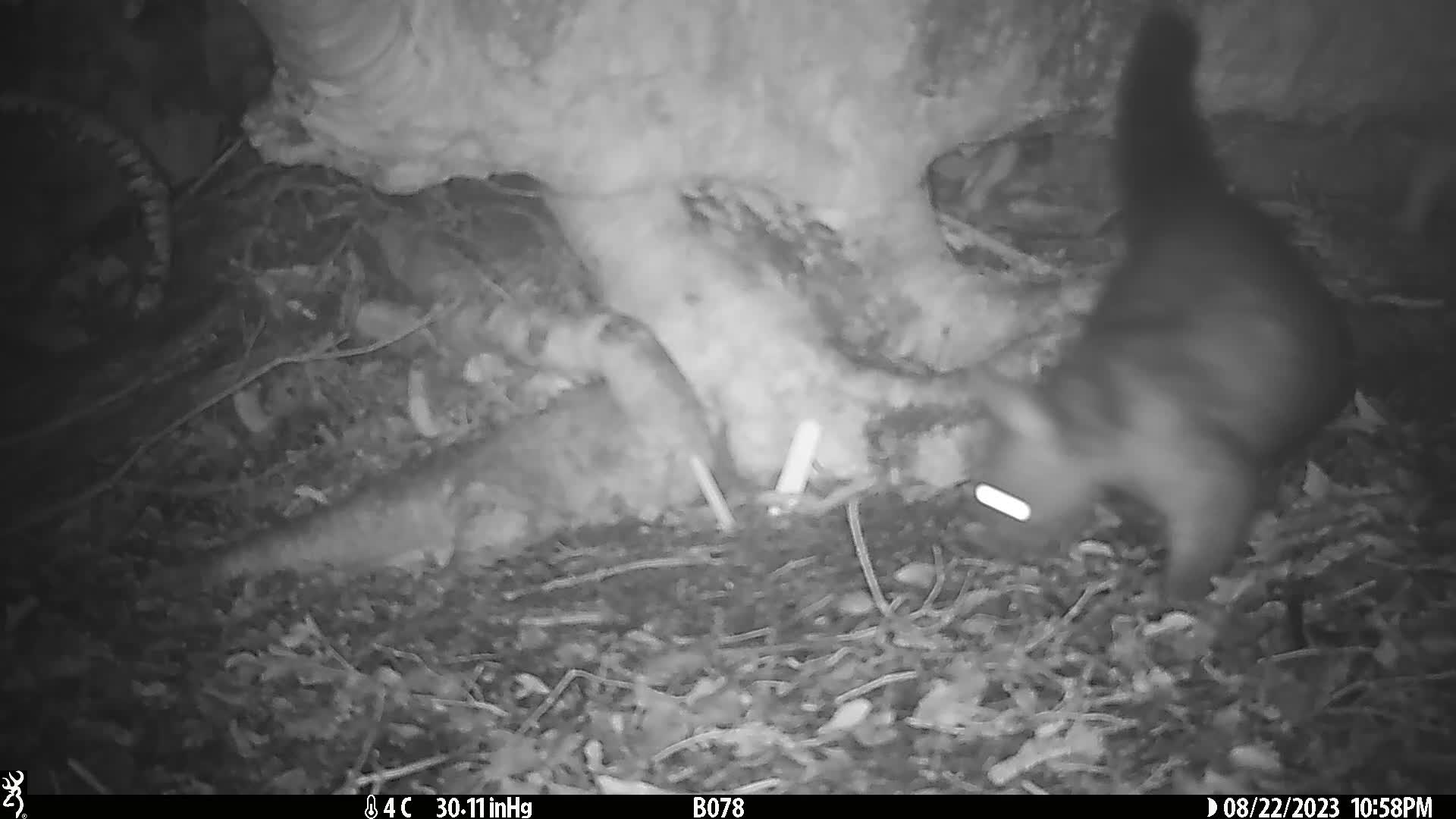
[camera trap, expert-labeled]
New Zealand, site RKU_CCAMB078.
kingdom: Animalia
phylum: Chordata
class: Mammalia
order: Diprotodontia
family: Phalangeridae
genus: Trichosurus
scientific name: Trichosurus vulpecula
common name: common brushtail possum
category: possum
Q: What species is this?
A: Possum (common brushtail possum) (Trichosurus vulpecula).